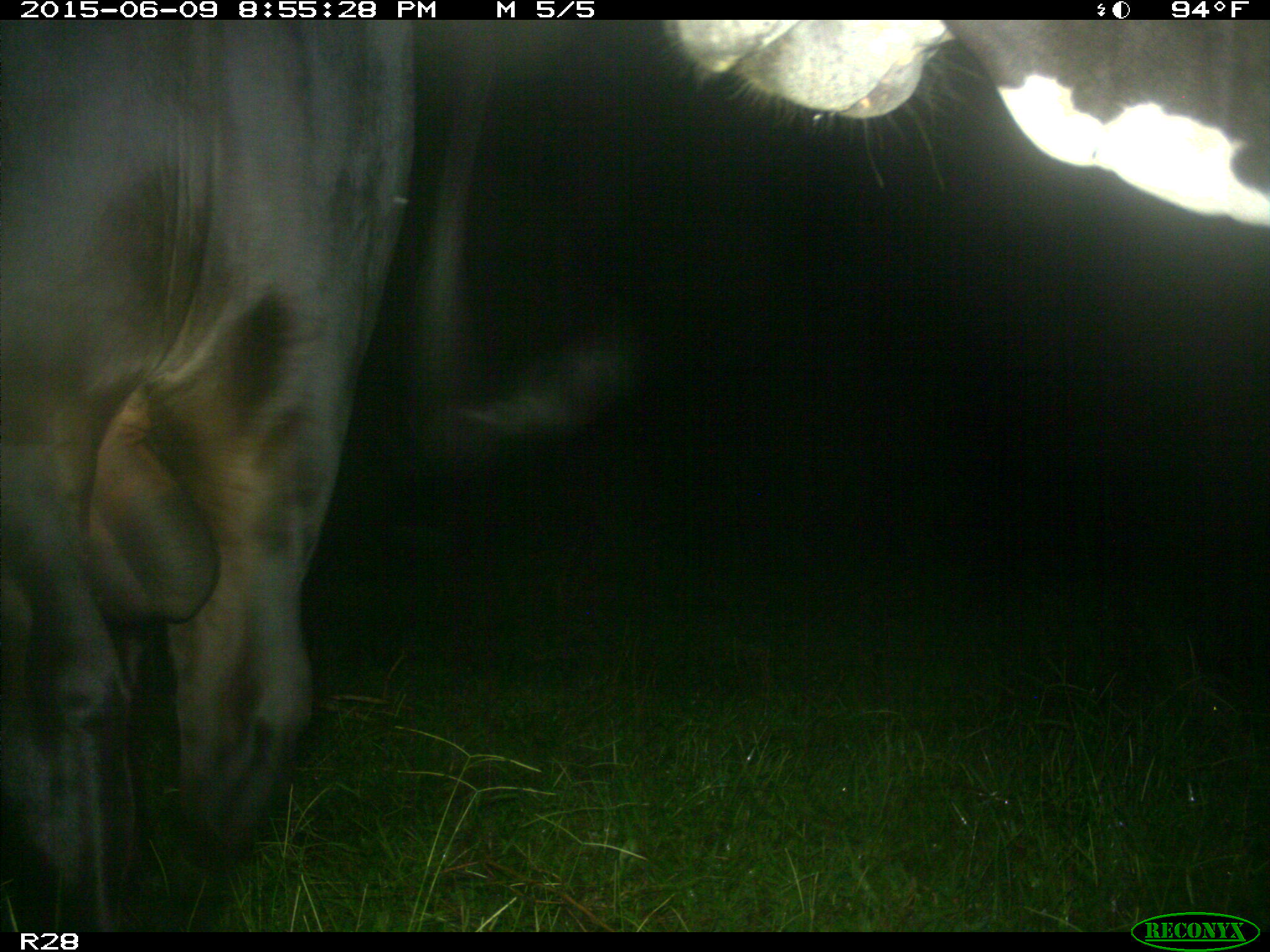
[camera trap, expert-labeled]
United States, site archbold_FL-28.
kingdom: Animalia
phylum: Chordata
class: Mammalia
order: Artiodactyla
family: Bovidae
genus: Bos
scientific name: Bos taurus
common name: domestic cow